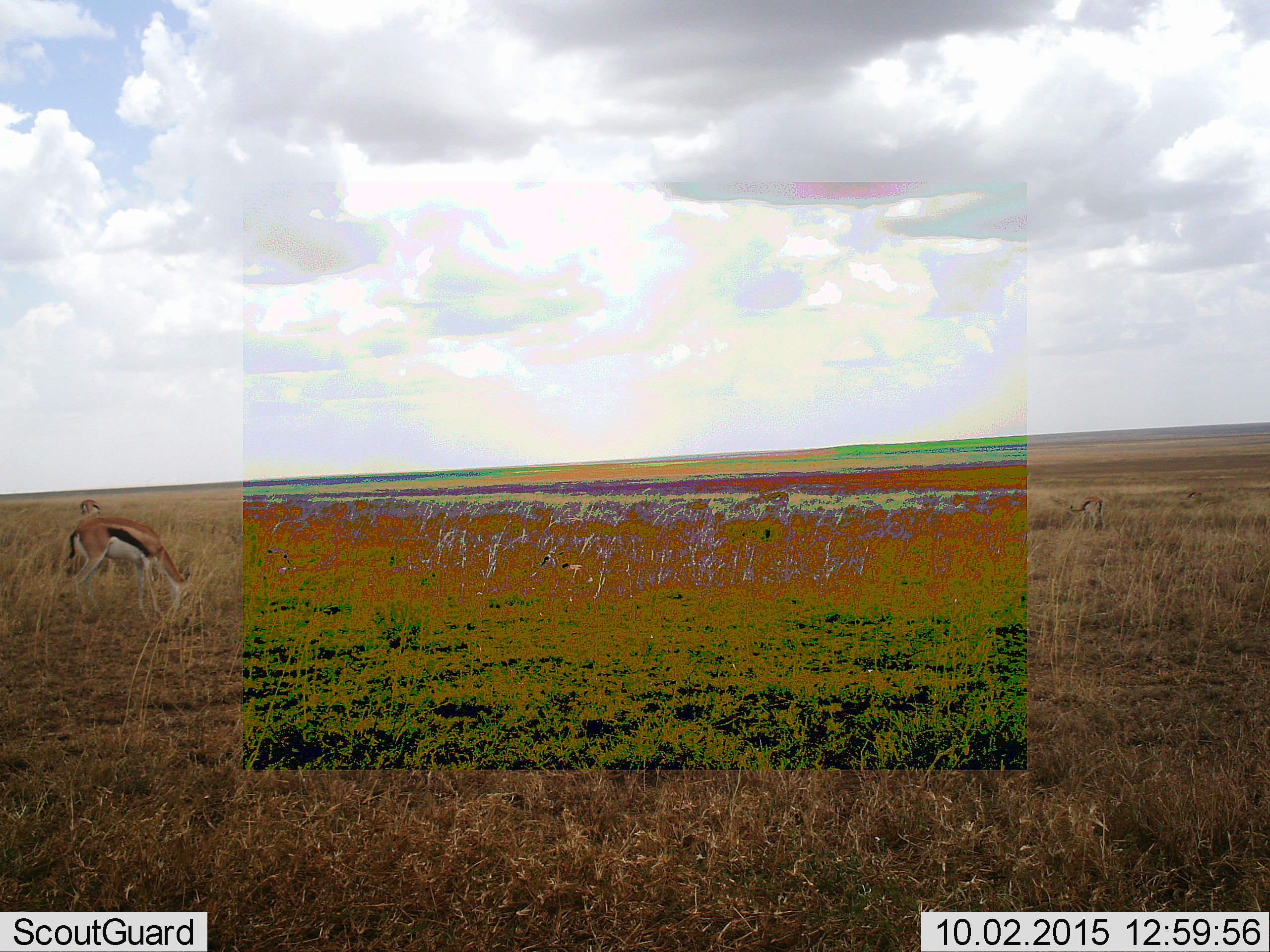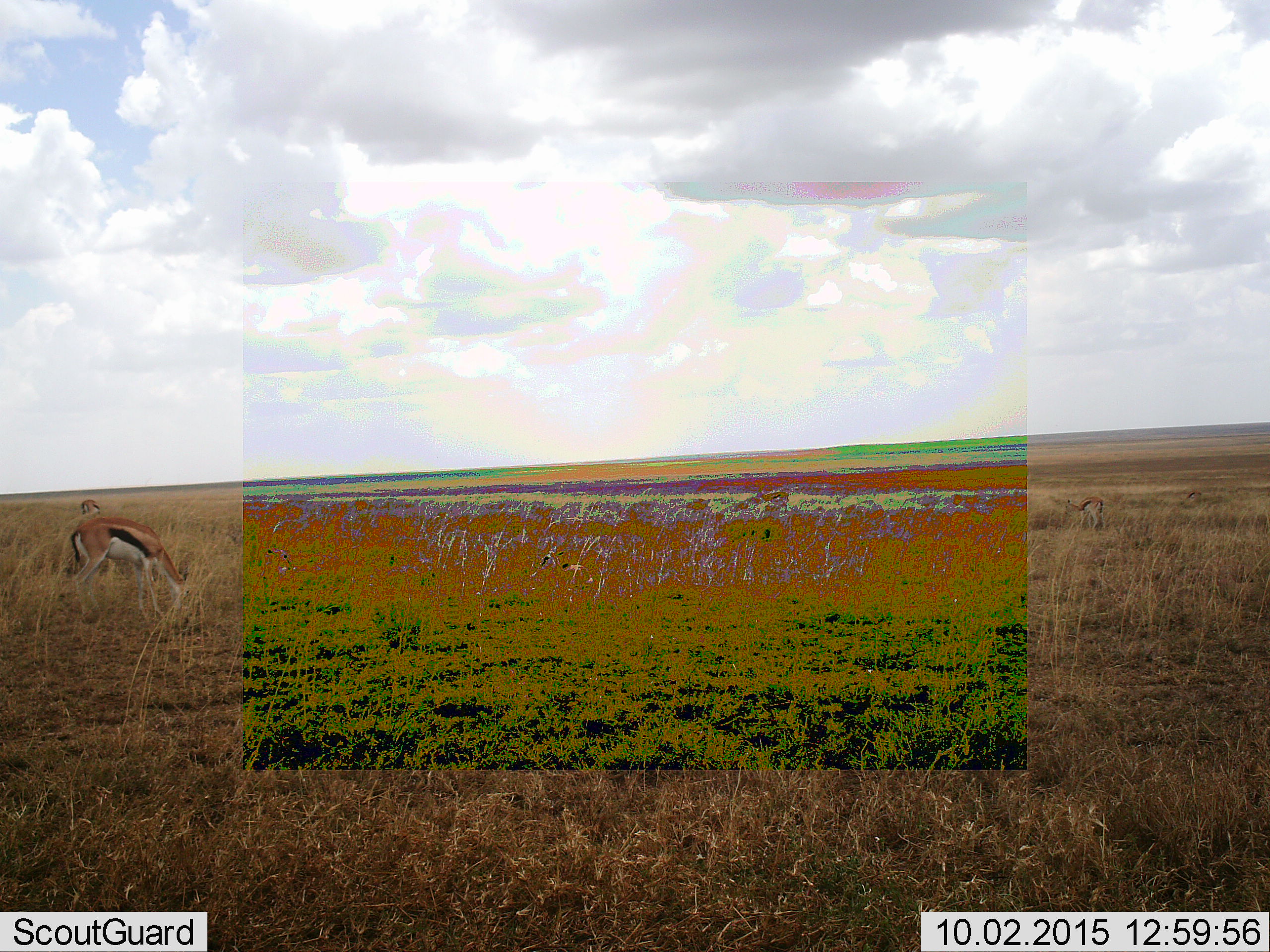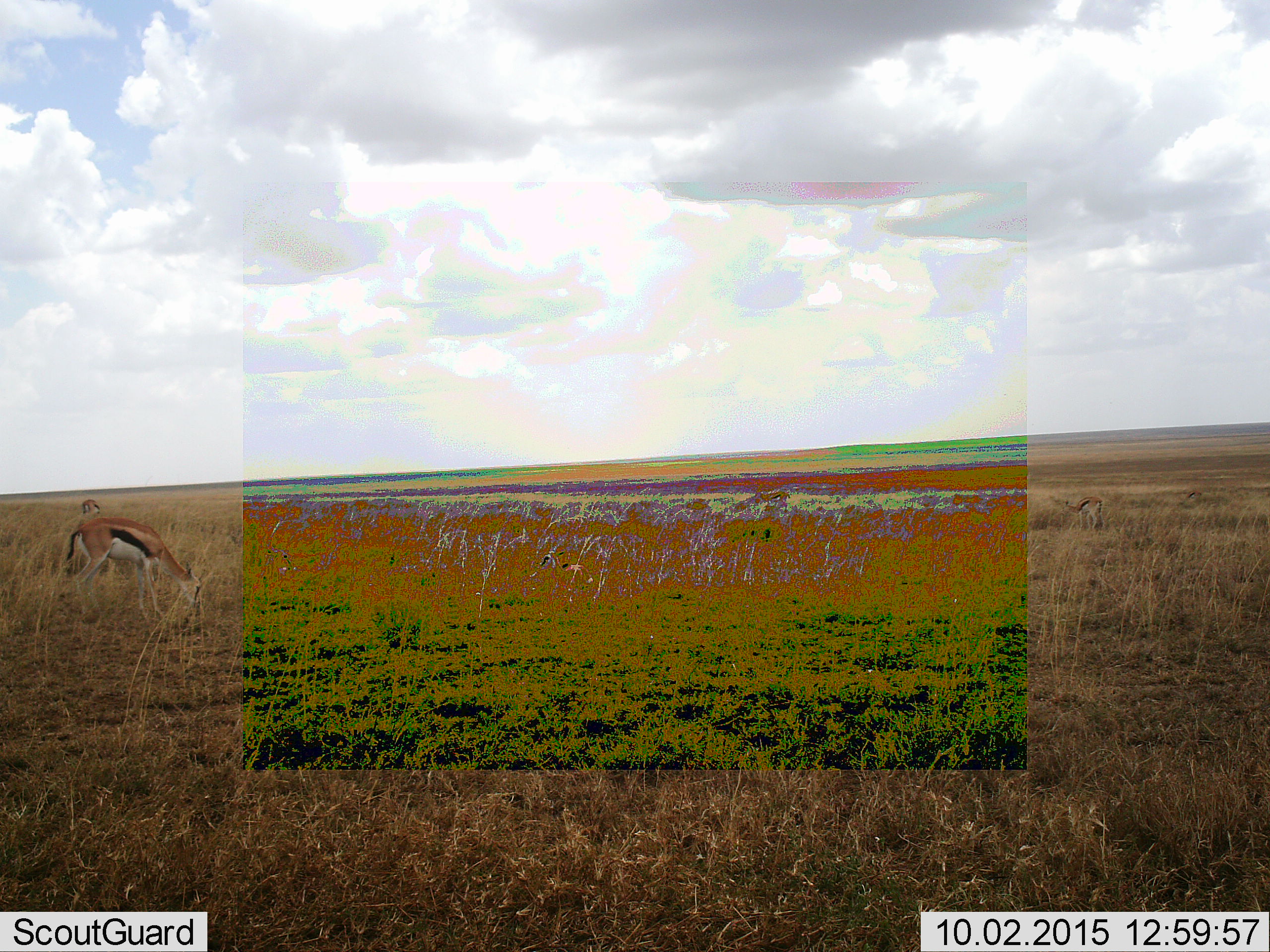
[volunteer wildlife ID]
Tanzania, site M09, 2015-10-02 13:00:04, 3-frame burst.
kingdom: Animalia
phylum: Chordata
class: Mammalia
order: Artiodactyla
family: Bovidae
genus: Eudorcas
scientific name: Eudorcas thomsonii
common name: thomson's gazelle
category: gazellethomsons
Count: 3.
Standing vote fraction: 33%.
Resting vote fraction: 0%.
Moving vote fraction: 11%.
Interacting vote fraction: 0%.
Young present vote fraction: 11%.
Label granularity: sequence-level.